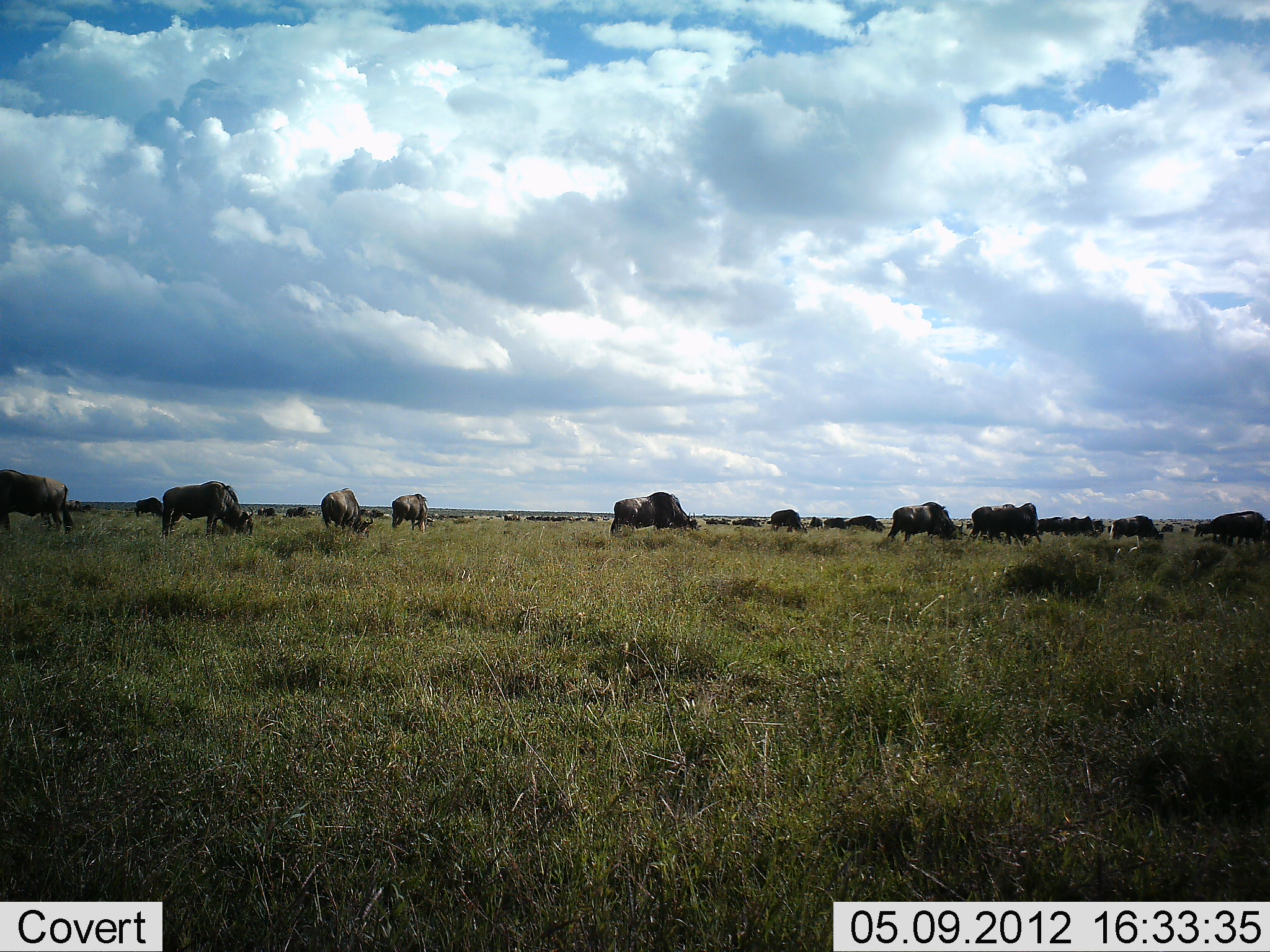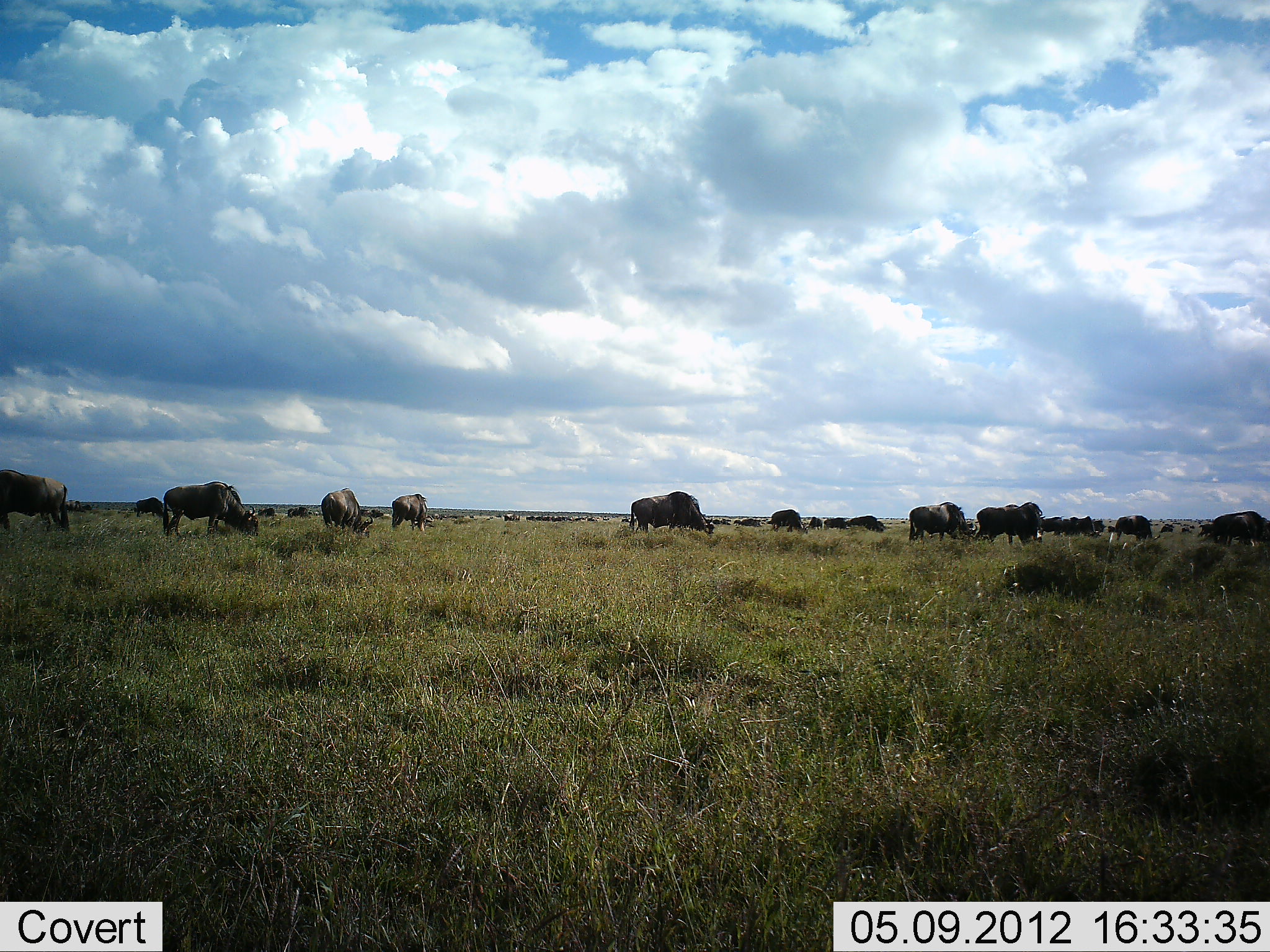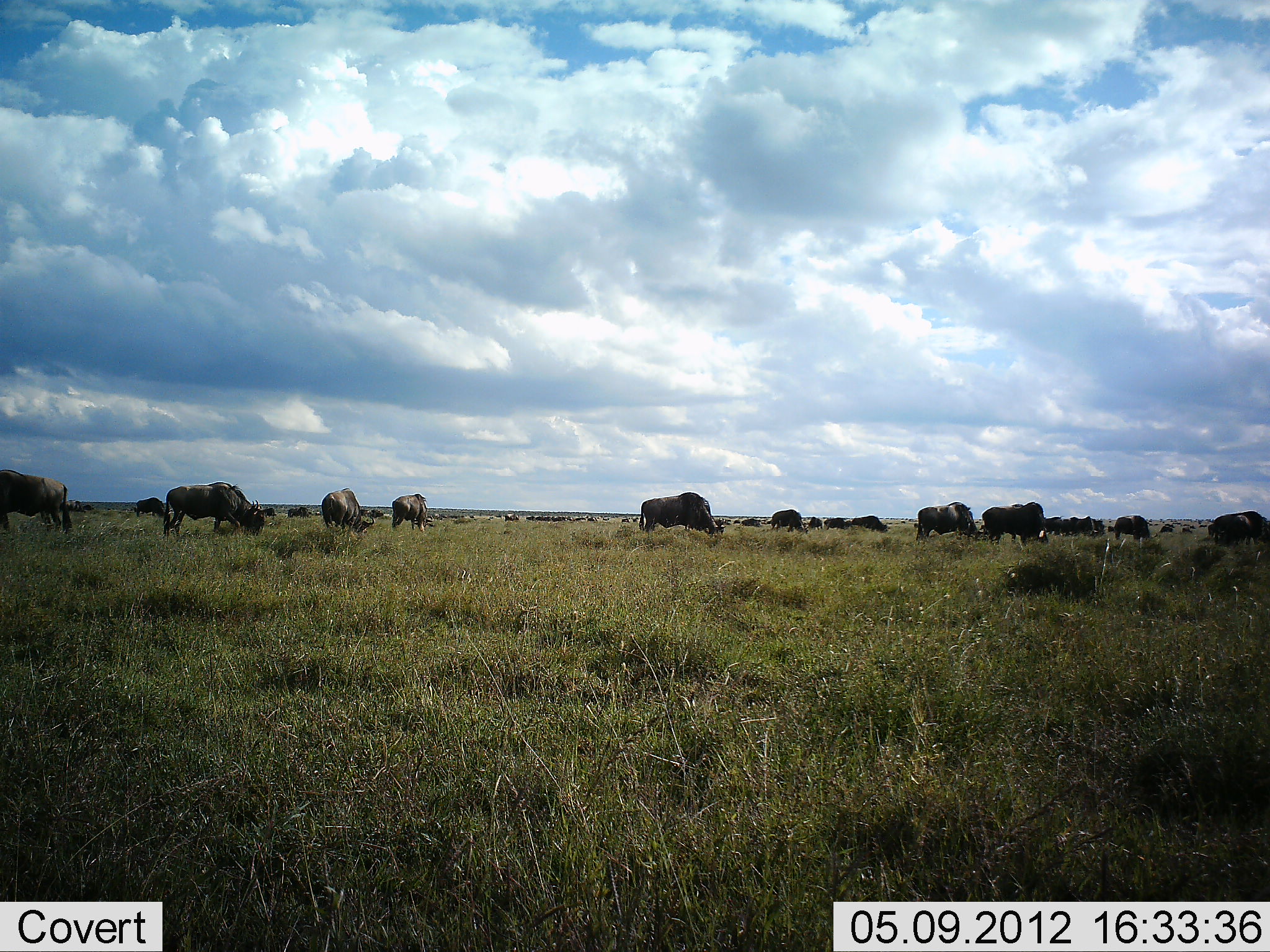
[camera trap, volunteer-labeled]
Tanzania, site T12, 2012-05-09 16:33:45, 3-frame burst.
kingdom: Animalia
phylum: Chordata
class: Mammalia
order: Artiodactyla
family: Bovidae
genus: Connochaetes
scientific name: Connochaetes taurinus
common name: blue wildebeest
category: wildebeest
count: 11-50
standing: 20%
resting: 10%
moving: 20%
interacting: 0%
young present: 0%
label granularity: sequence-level